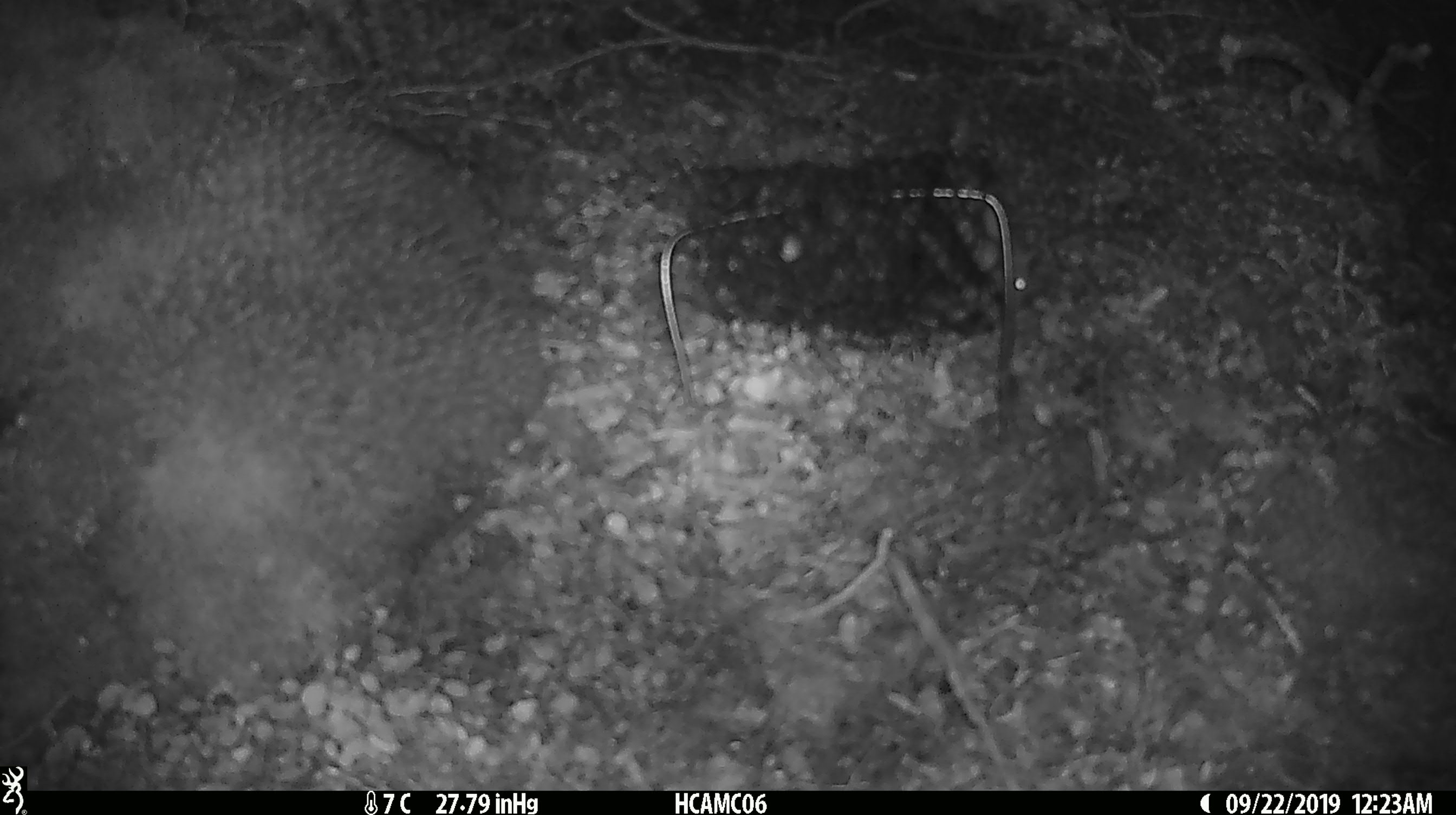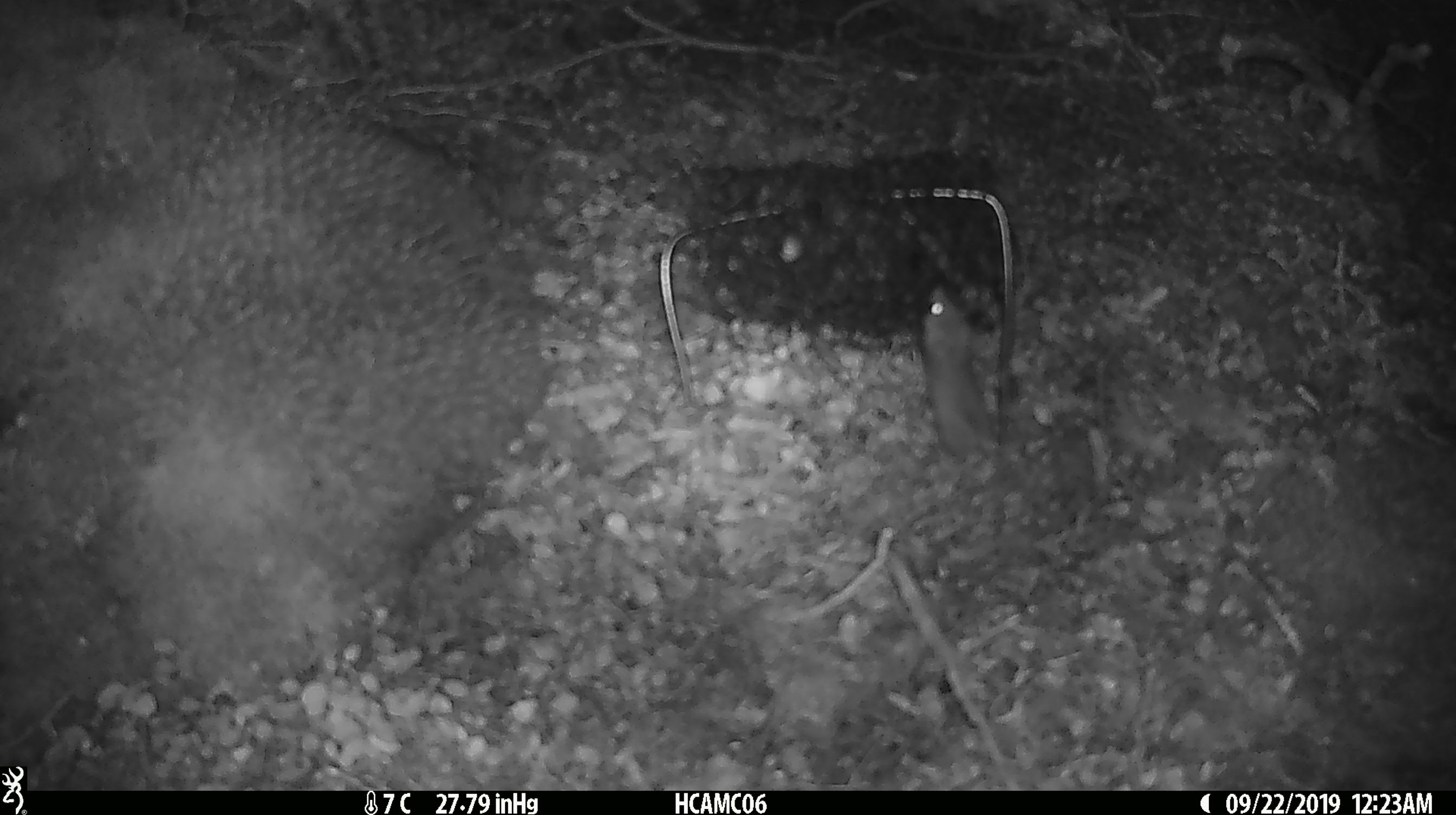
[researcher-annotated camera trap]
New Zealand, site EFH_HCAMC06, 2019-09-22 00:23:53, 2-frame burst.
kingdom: Animalia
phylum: Chordata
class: Mammalia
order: Rodentia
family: Muridae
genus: Mus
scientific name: Mus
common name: mouse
Mouse (Mus).